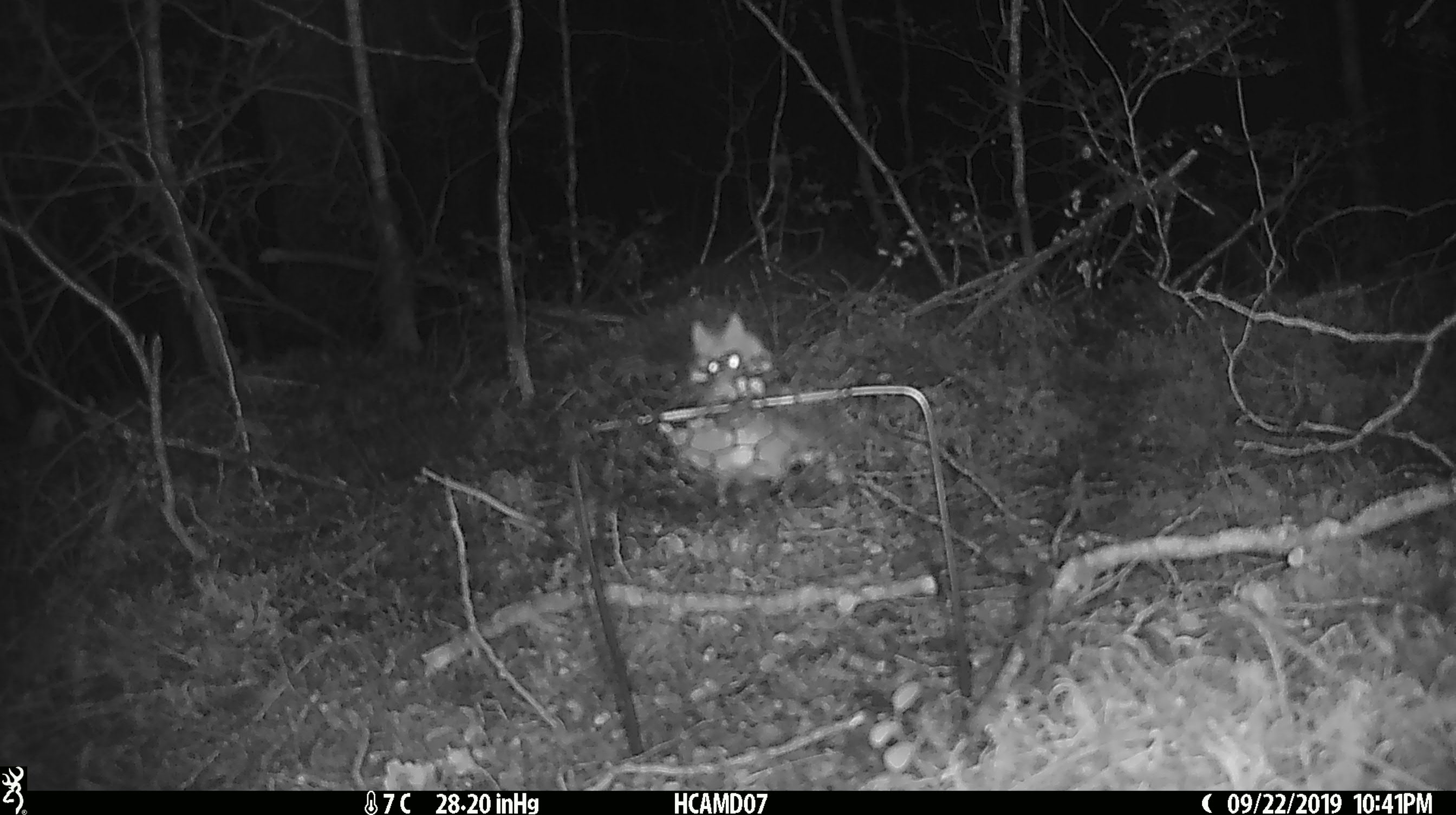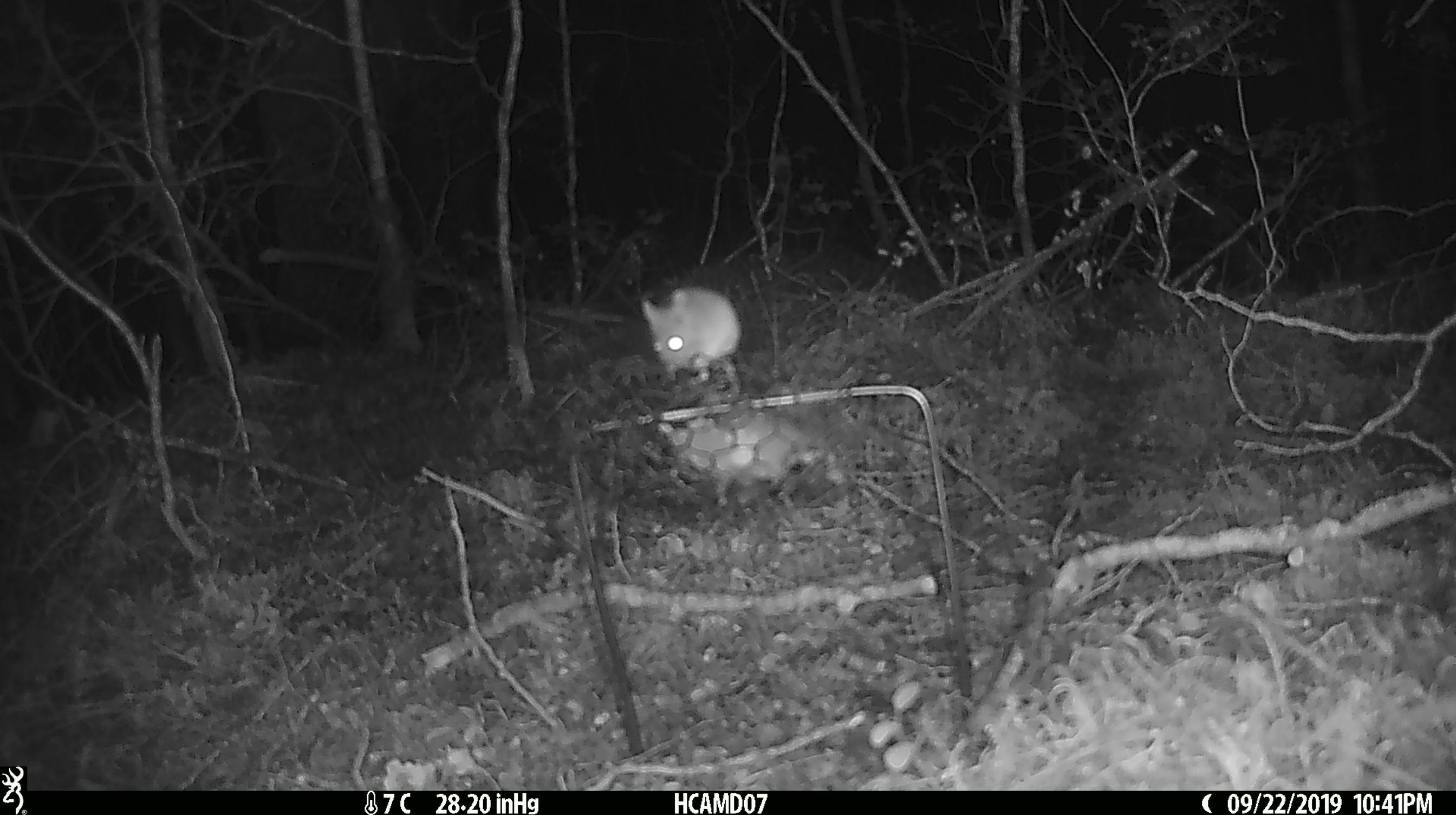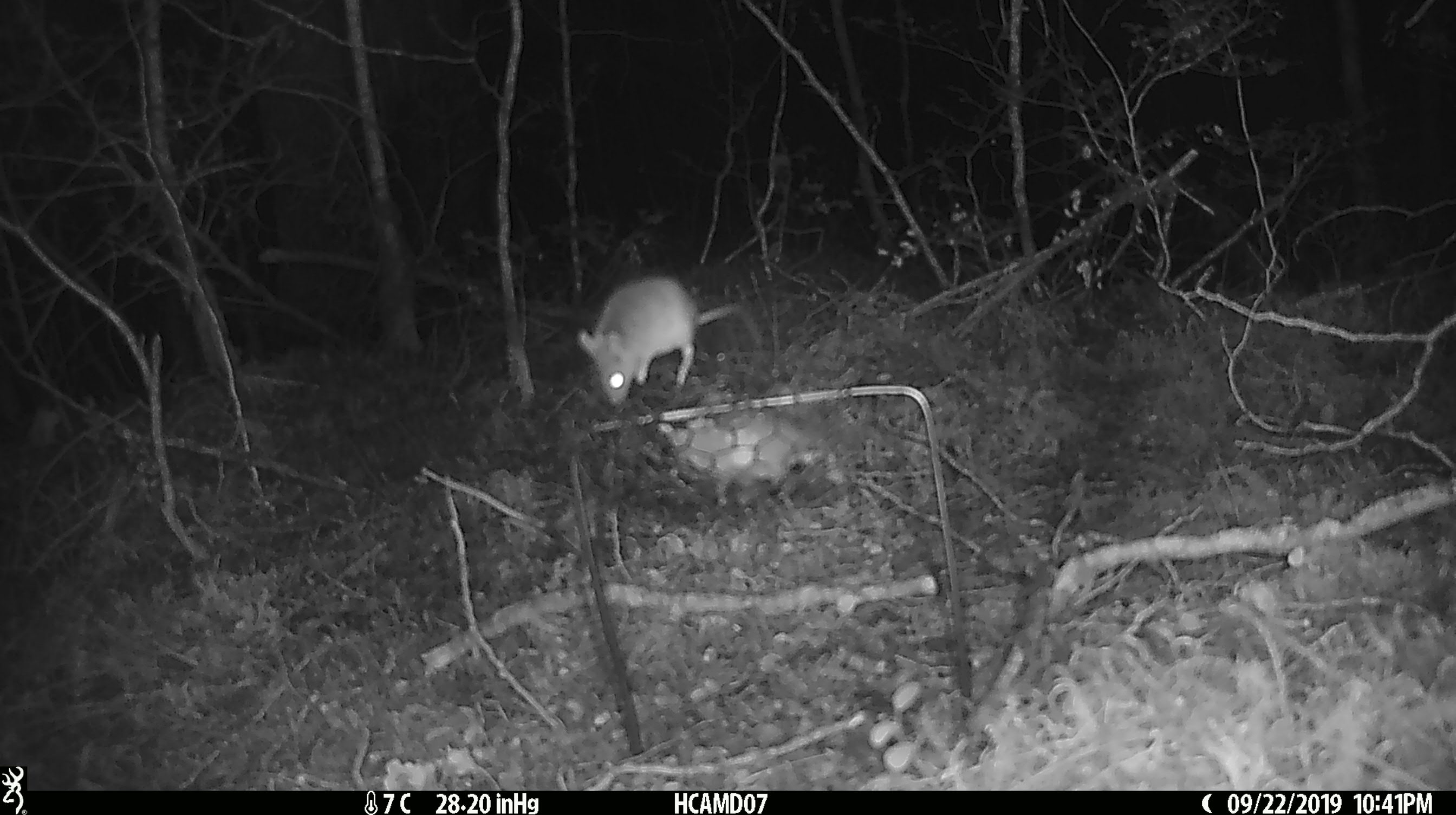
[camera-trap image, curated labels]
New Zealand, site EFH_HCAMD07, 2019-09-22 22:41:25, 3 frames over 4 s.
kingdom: Animalia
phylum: Chordata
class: Mammalia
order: Rodentia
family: Muridae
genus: Mus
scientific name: Mus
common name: mouse